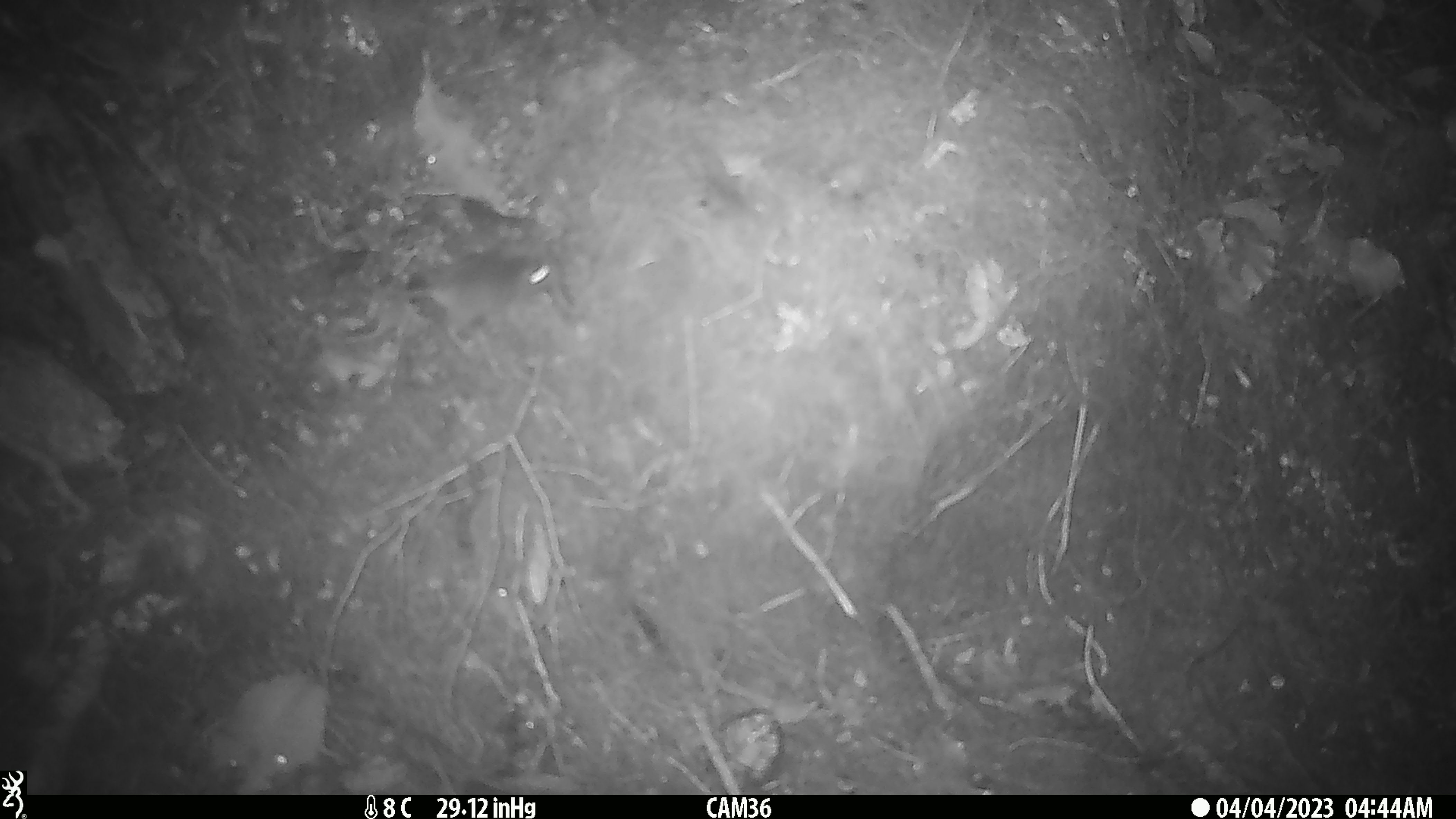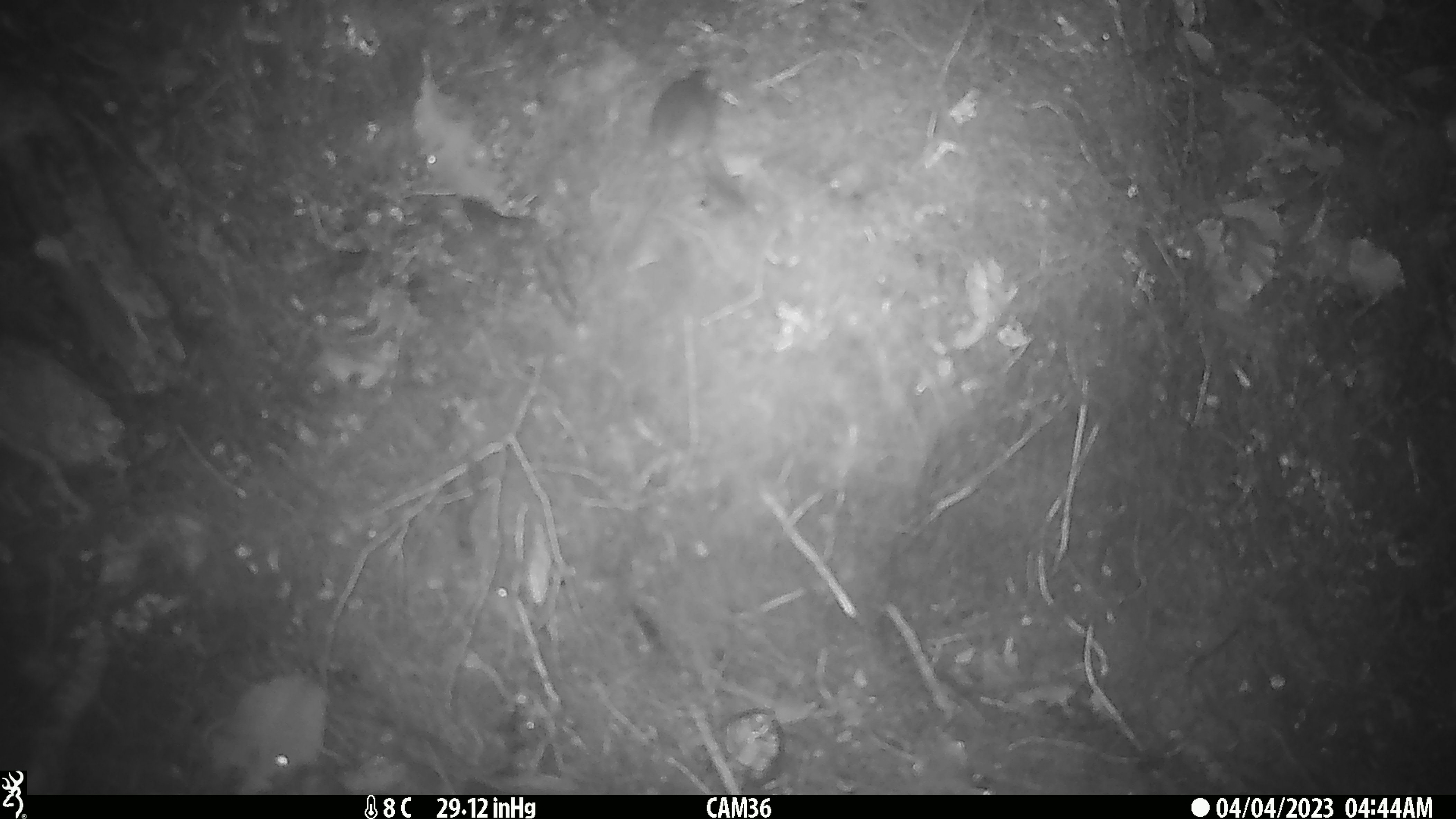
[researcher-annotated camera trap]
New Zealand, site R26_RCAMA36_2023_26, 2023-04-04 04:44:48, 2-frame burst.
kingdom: Animalia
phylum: Chordata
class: Mammalia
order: Rodentia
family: Muridae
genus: Mus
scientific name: Mus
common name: mouse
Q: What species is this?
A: Mouse (Mus).